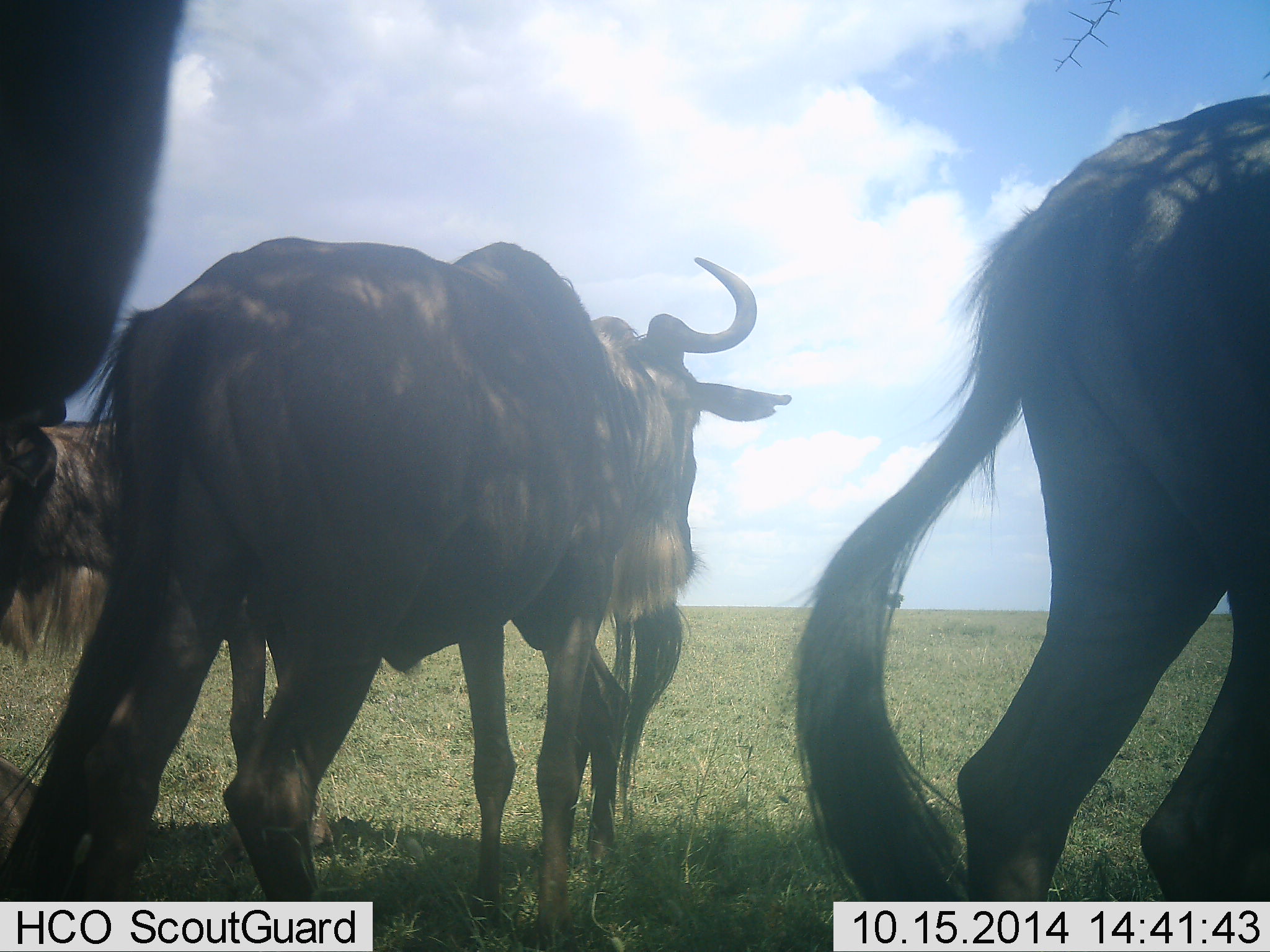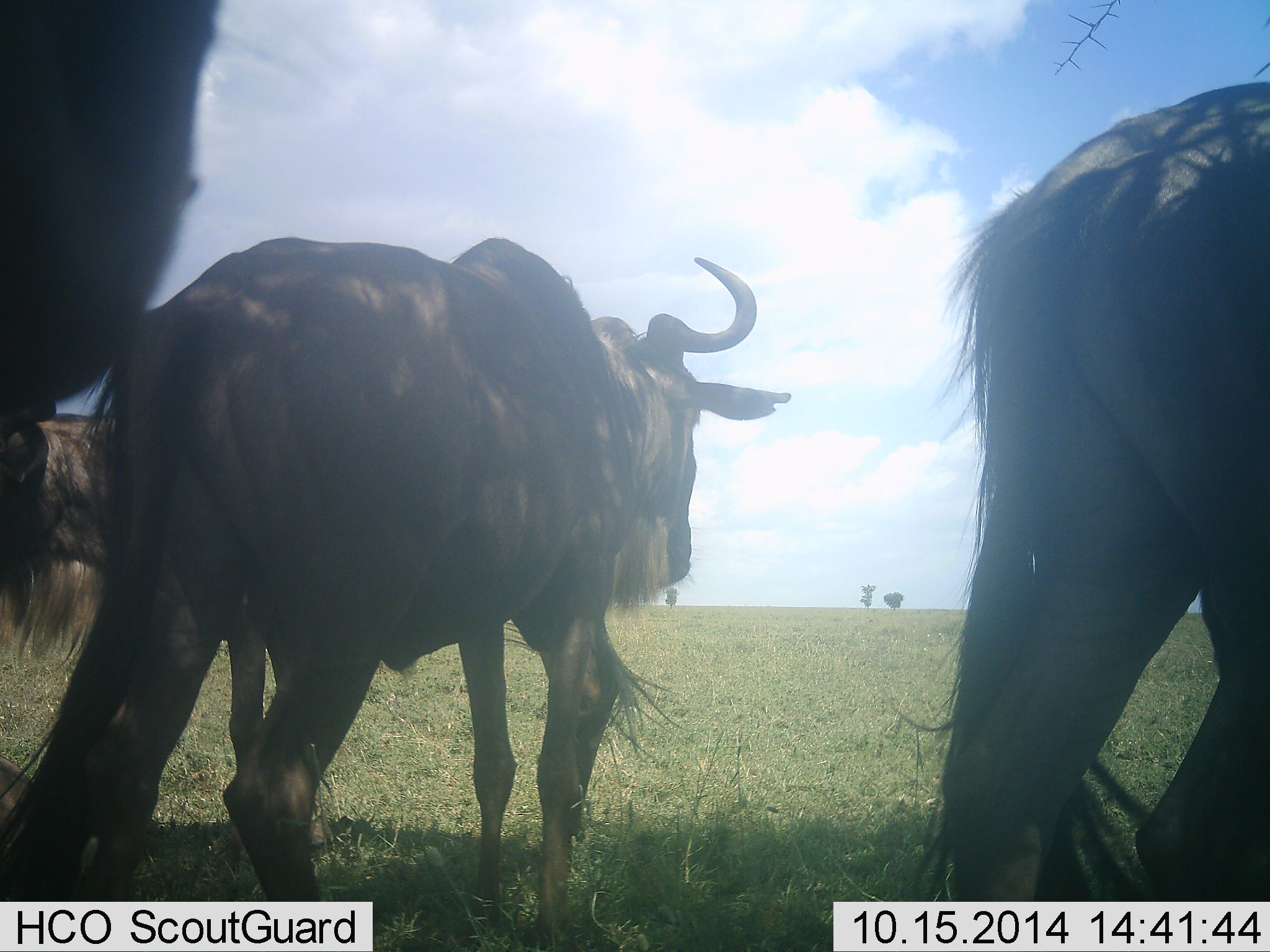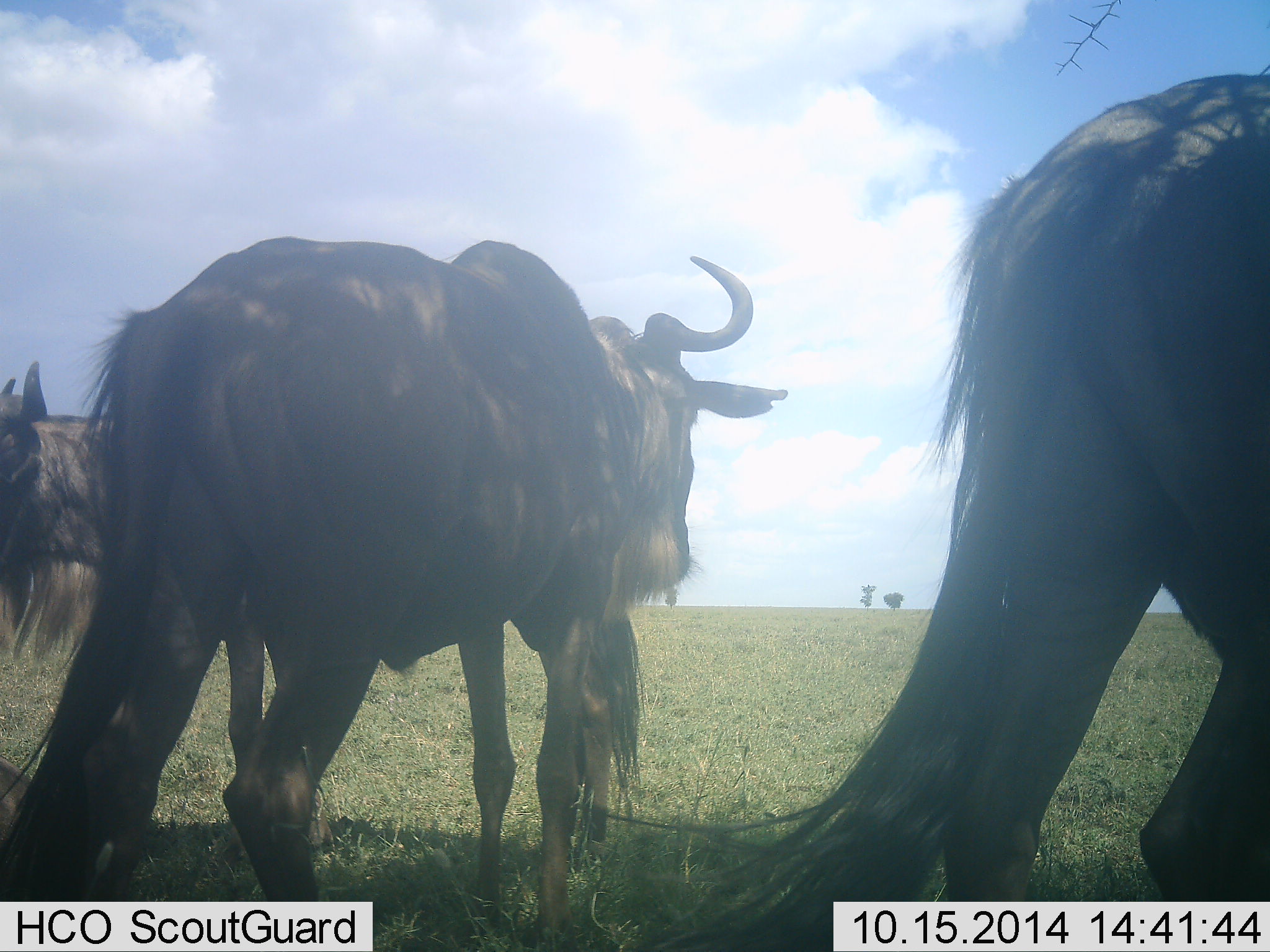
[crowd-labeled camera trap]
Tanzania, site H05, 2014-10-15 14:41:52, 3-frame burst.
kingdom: Animalia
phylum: Chordata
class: Mammalia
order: Artiodactyla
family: Bovidae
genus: Connochaetes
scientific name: Connochaetes taurinus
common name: blue wildebeest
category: wildebeest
Wildebeest (blue wildebeest) (Connochaetes taurinus), count 4. Behavior (volunteer vote fractions): standing 80%, resting 10%, moving 20%, interacting 0%. Young present (vote fraction): 0%. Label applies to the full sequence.